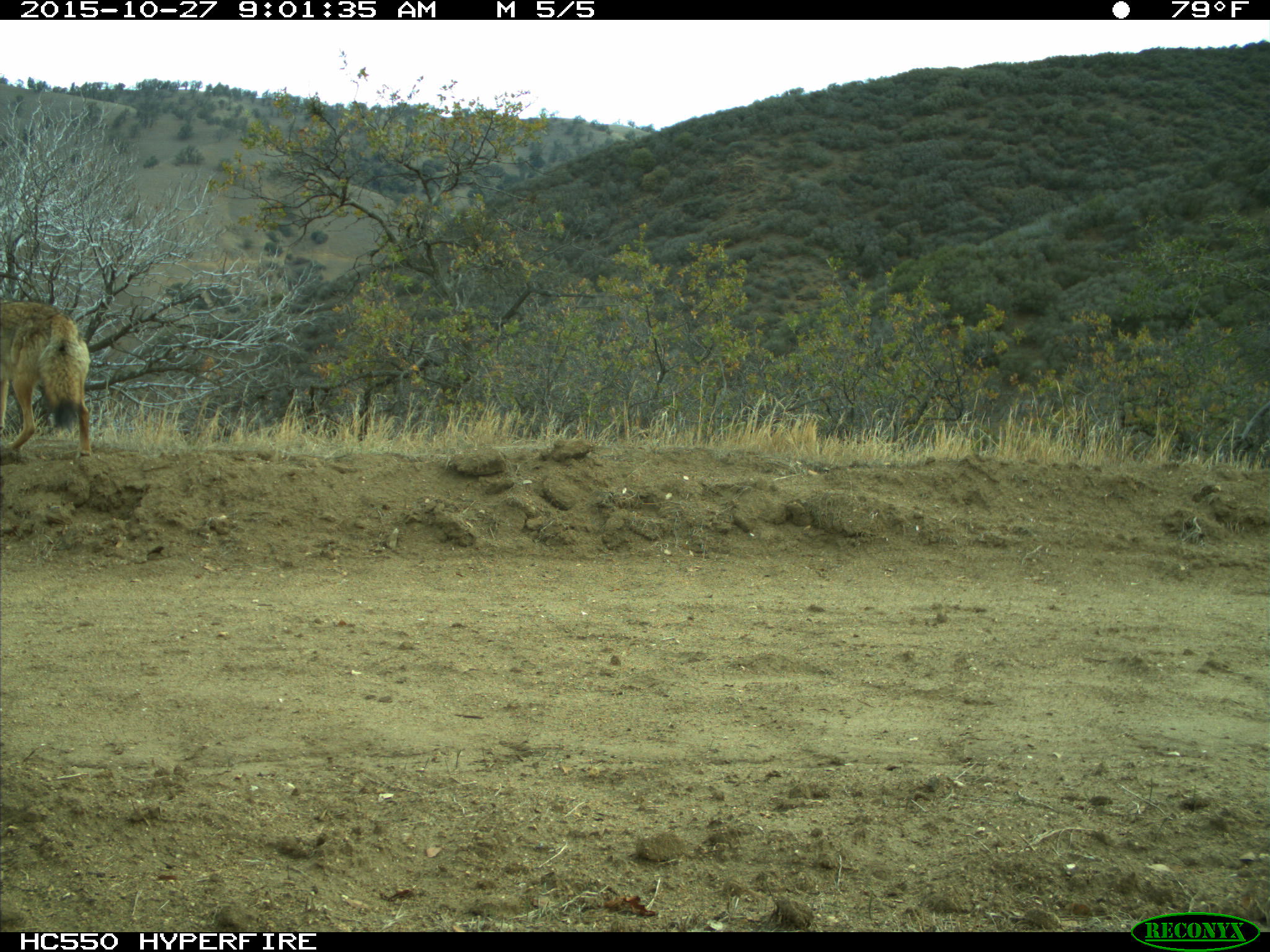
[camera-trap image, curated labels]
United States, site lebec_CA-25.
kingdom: Animalia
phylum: Chordata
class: Mammalia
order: Carnivora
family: Canidae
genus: Canis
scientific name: Canis latrans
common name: coyote